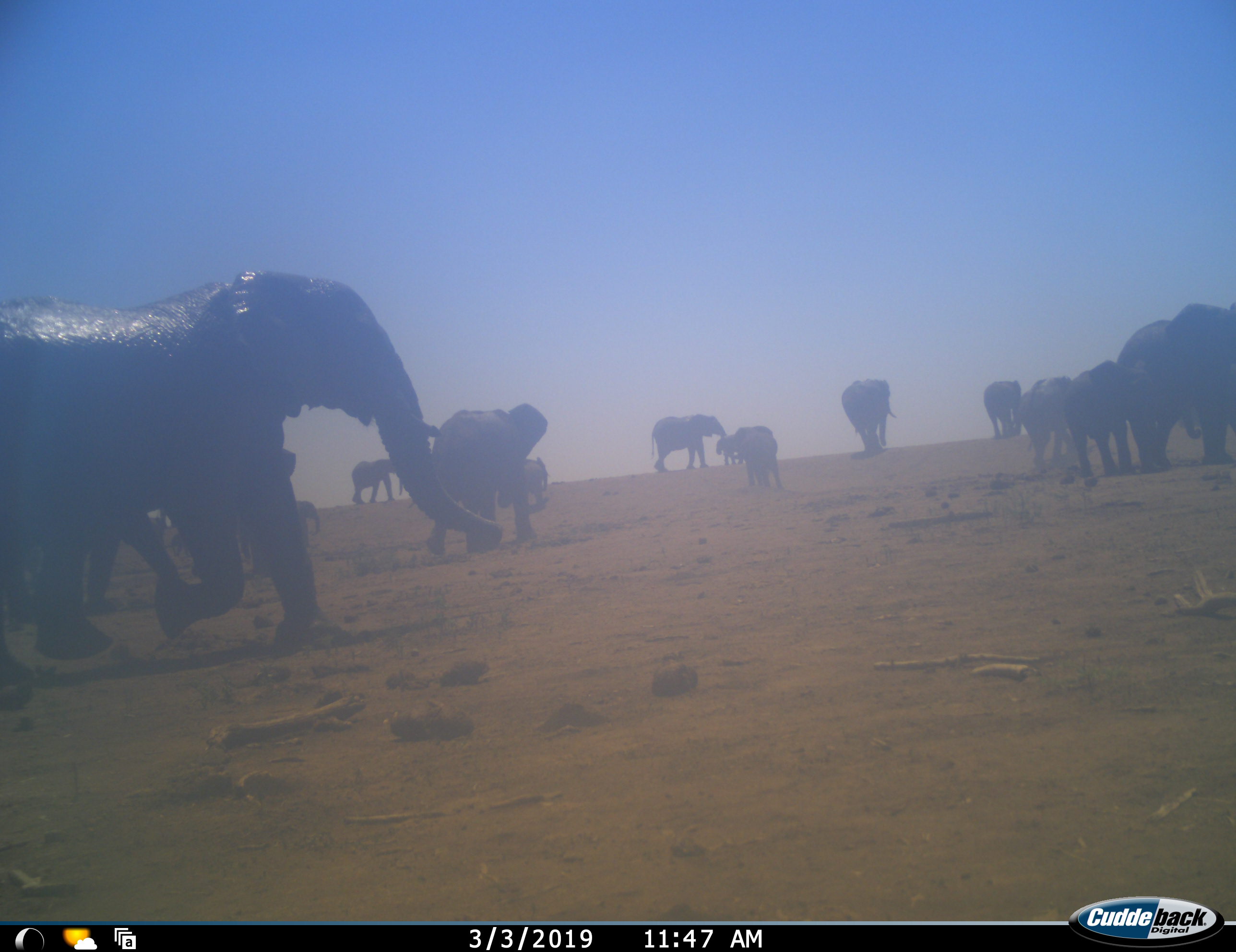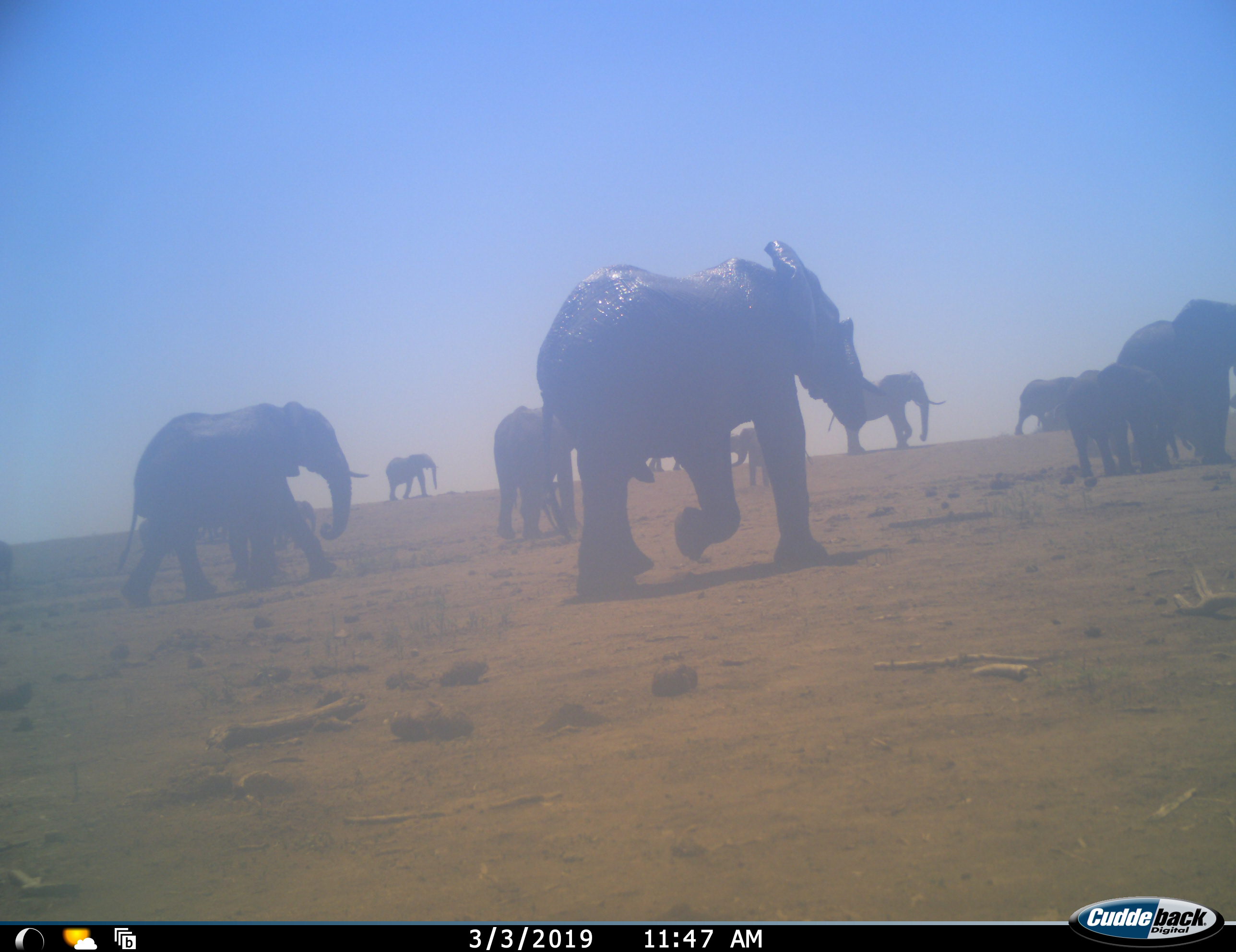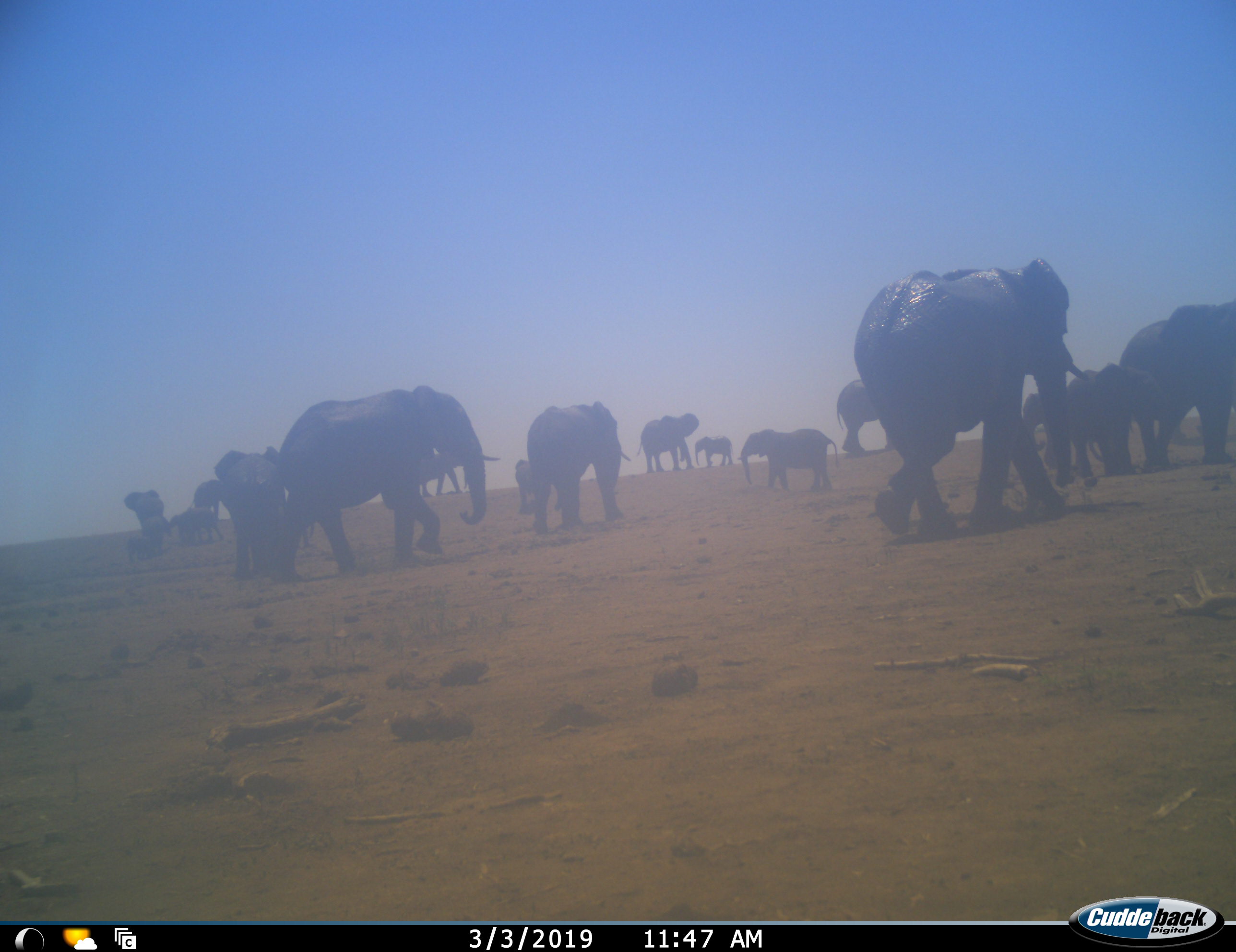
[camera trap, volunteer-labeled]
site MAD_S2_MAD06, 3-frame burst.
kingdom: Animalia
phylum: Chordata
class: Mammalia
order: Proboscidea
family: Elephantidae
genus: Loxodonta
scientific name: Loxodonta africana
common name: african bush elephant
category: elephant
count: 11-50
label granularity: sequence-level